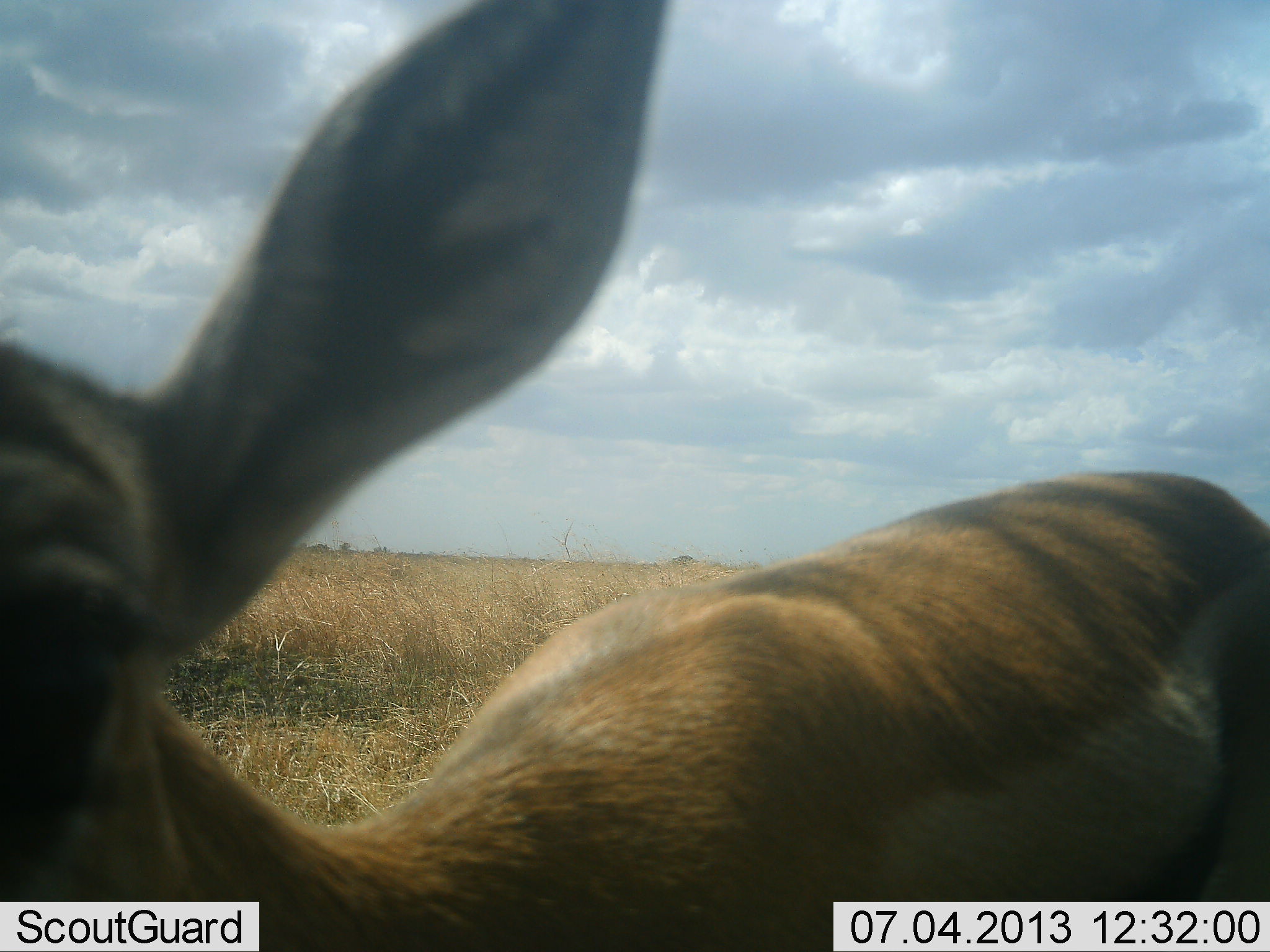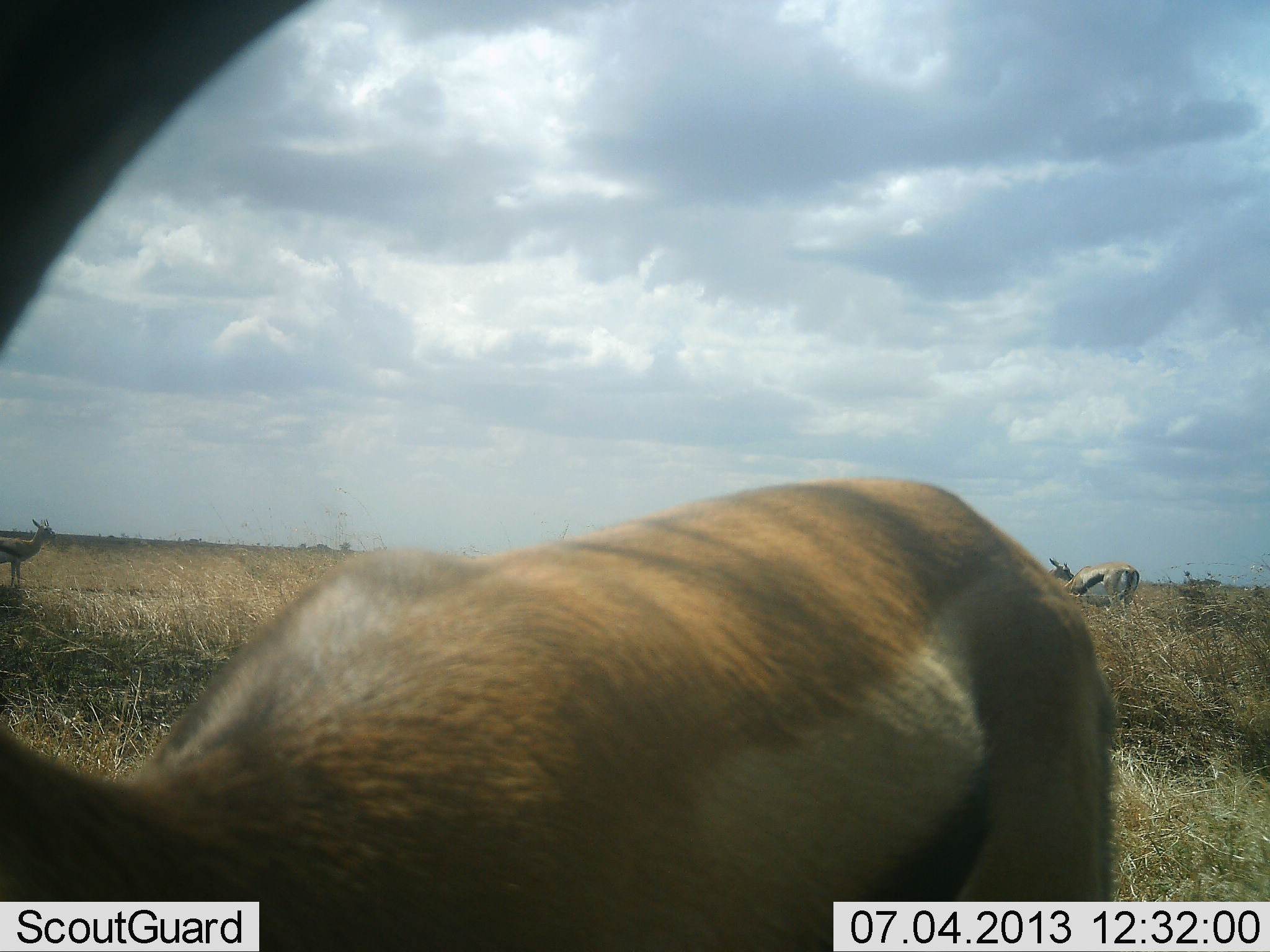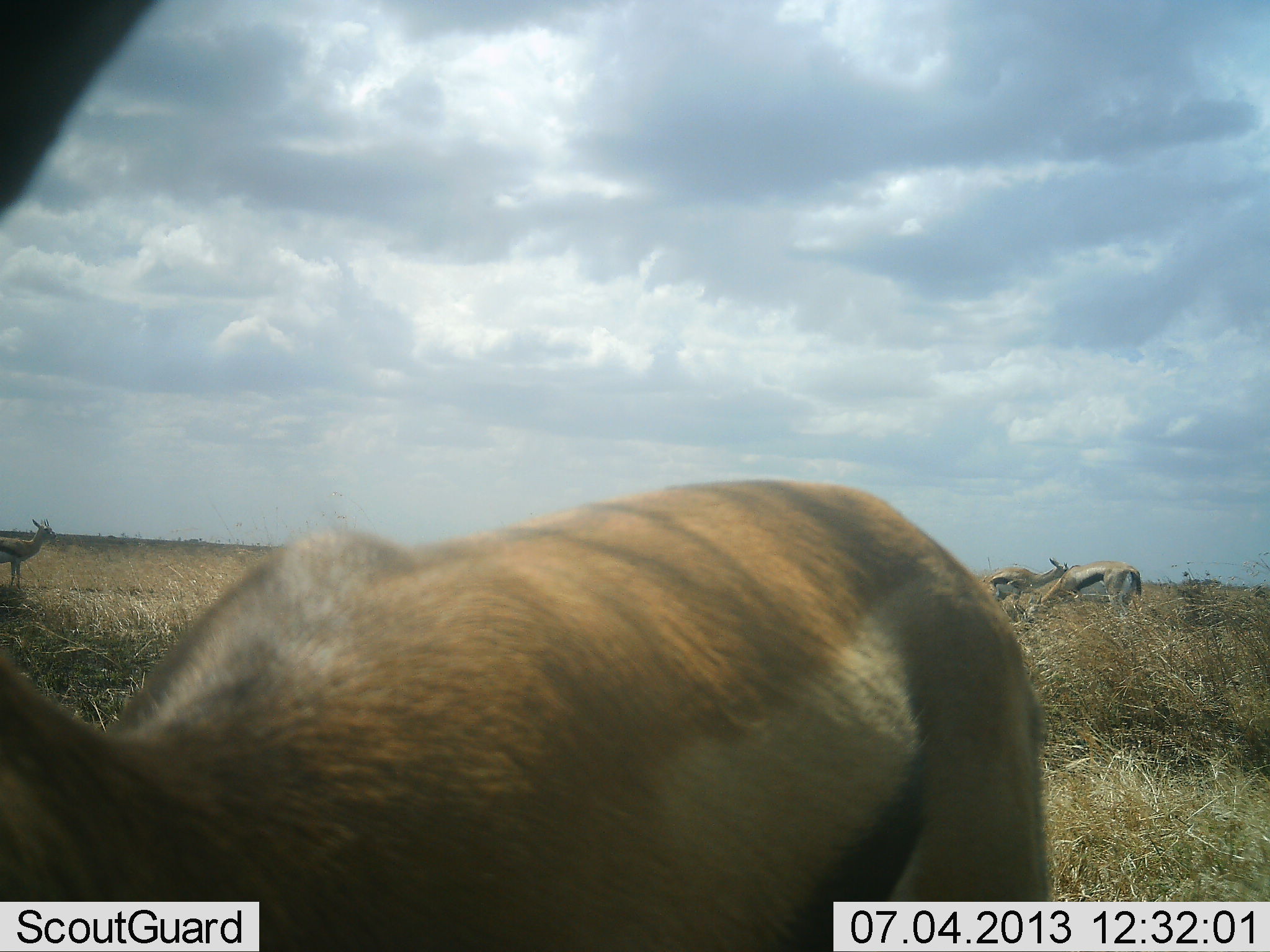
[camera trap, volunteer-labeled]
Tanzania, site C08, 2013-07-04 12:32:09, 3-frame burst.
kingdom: Animalia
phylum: Chordata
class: Mammalia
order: Artiodactyla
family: Bovidae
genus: Eudorcas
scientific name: Eudorcas thomsonii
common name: thomson's gazelle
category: gazellethomsons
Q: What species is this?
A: Gazellethomsons (thomson's gazelle) (Eudorcas thomsonii).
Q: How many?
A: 4.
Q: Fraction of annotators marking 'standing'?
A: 70%.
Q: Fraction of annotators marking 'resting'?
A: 0%.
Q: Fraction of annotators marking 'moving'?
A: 10%.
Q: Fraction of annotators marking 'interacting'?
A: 20%.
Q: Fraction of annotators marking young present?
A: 0%.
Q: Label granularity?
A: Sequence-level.